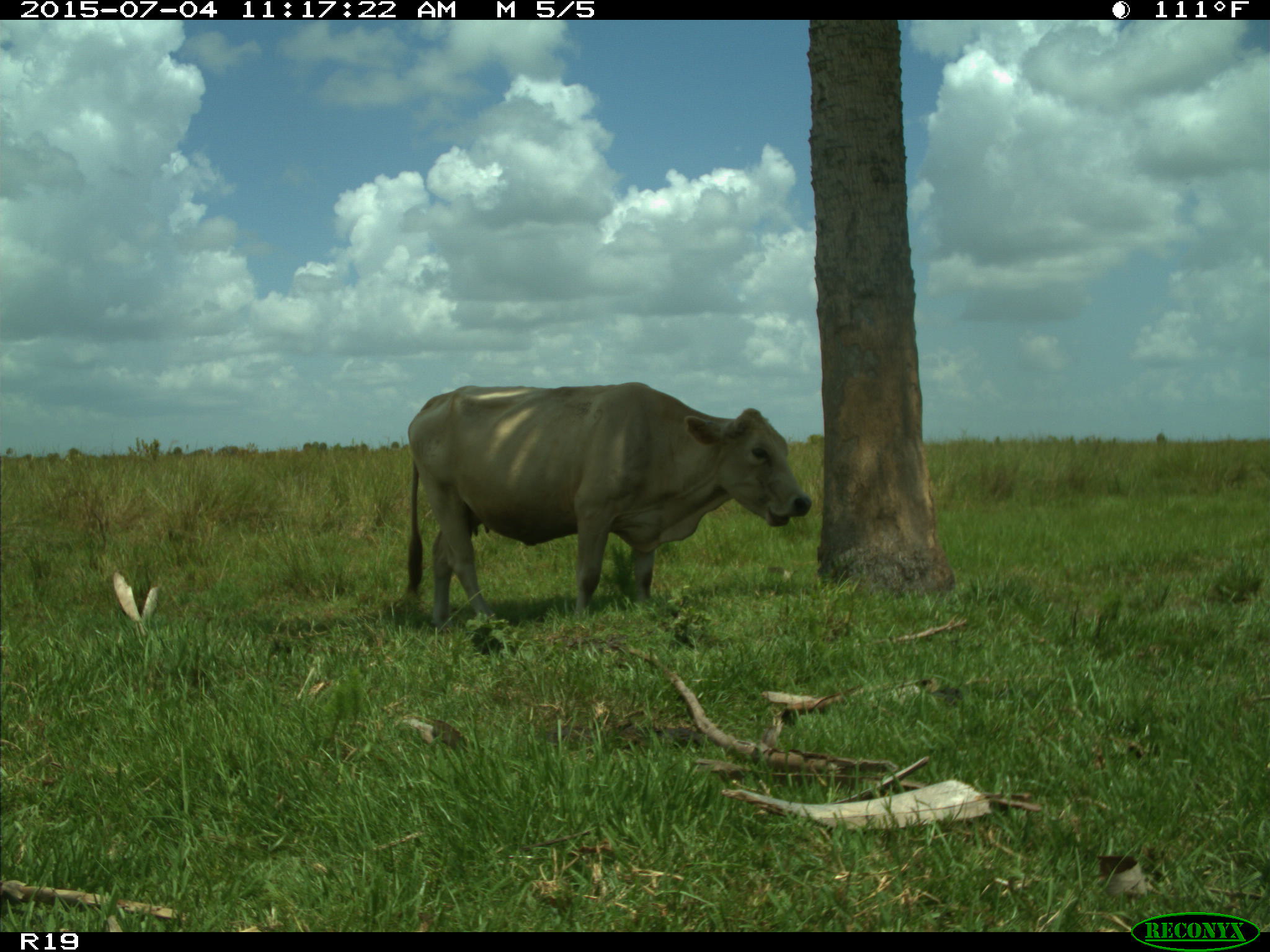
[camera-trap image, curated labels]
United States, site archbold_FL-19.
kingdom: Animalia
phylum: Chordata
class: Mammalia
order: Artiodactyla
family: Bovidae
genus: Bos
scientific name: Bos taurus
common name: domestic cow